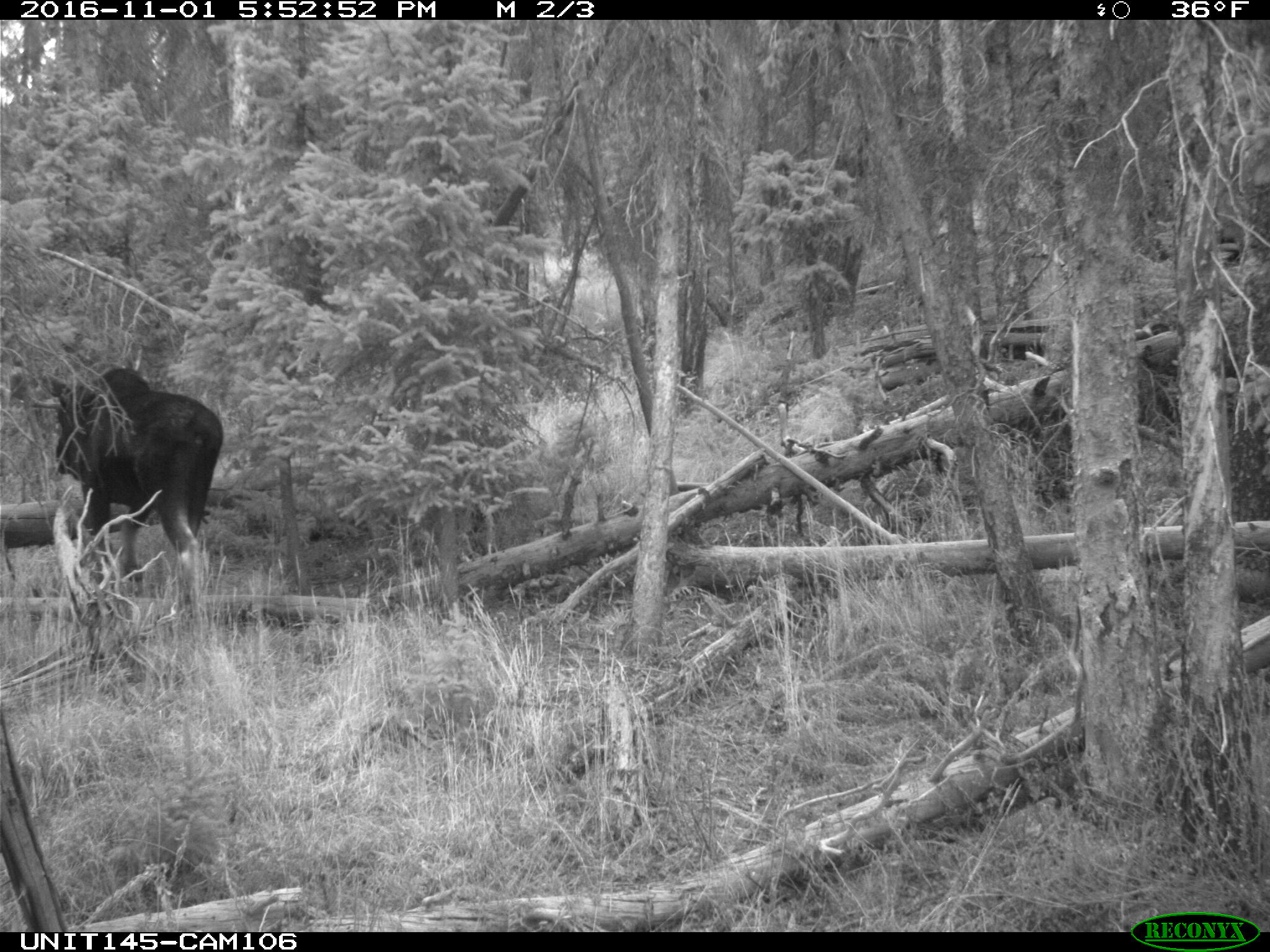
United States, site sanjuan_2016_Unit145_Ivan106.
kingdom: Animalia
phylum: Chordata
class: Mammalia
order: Artiodactyla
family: Cervidae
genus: Alces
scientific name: Alces alces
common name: moose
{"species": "Alces alces (moose)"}